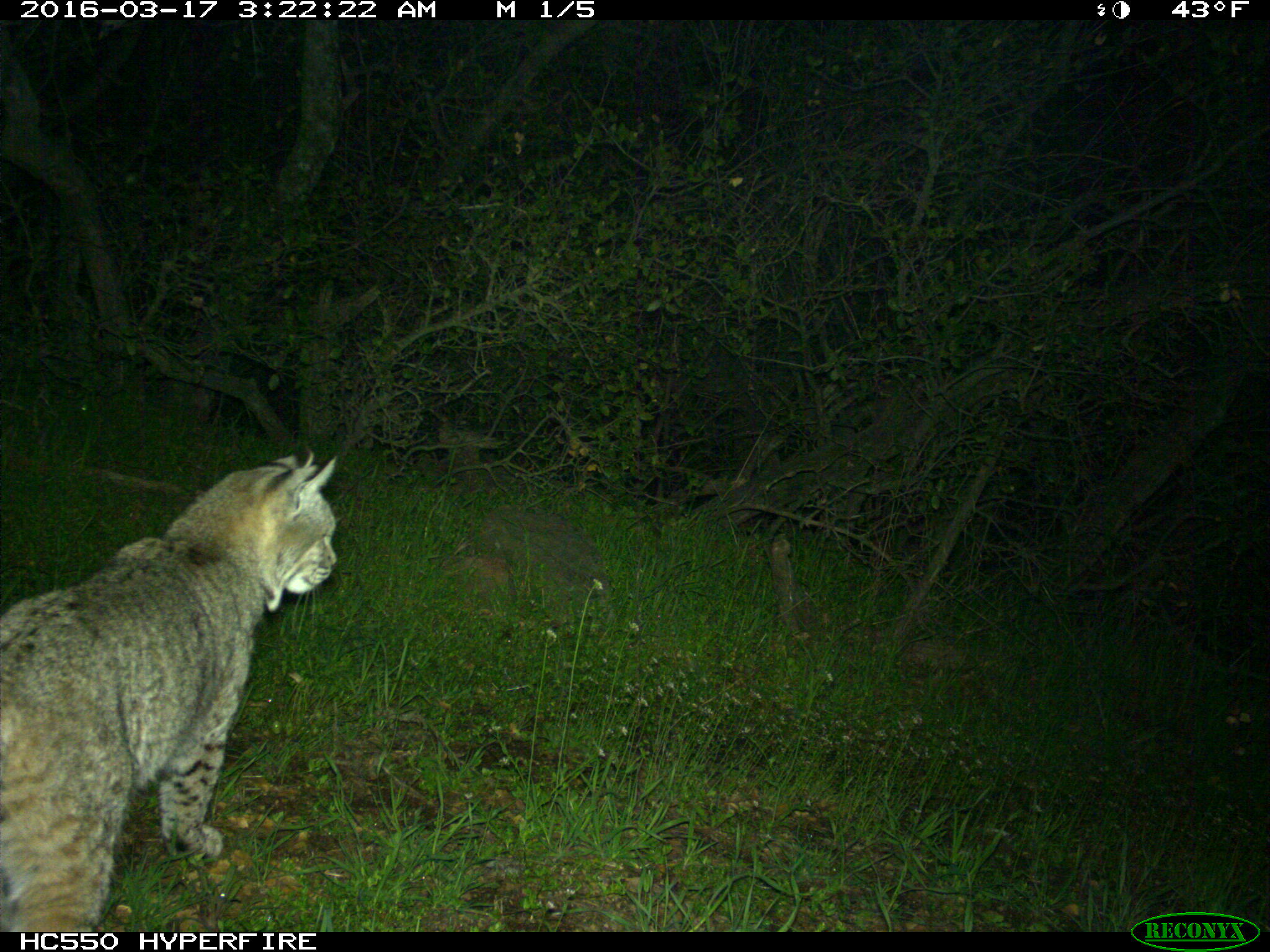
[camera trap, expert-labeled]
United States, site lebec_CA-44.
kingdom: Animalia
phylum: Chordata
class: Mammalia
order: Carnivora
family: Felidae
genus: Lynx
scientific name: Lynx rufus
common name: bobcat